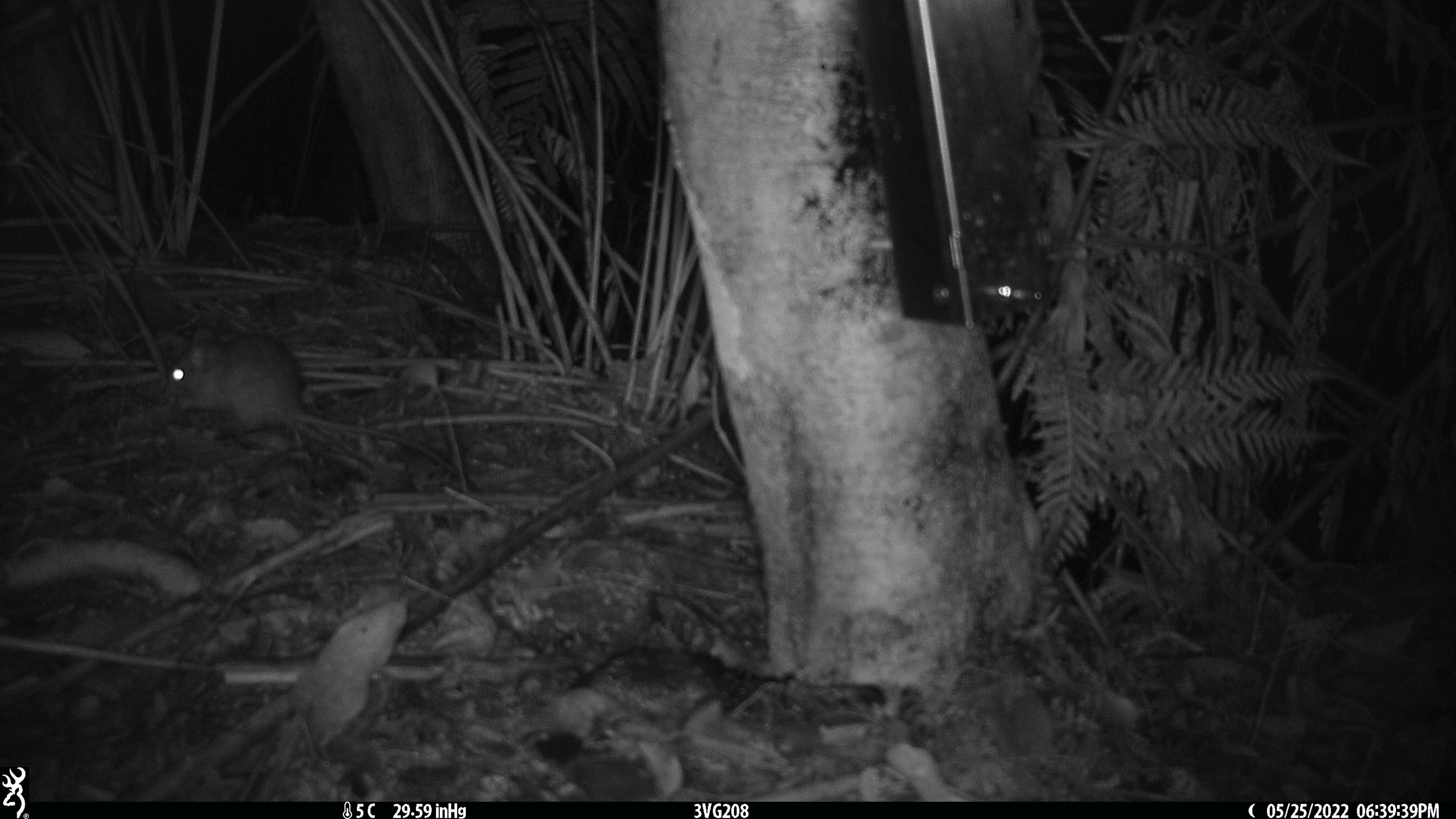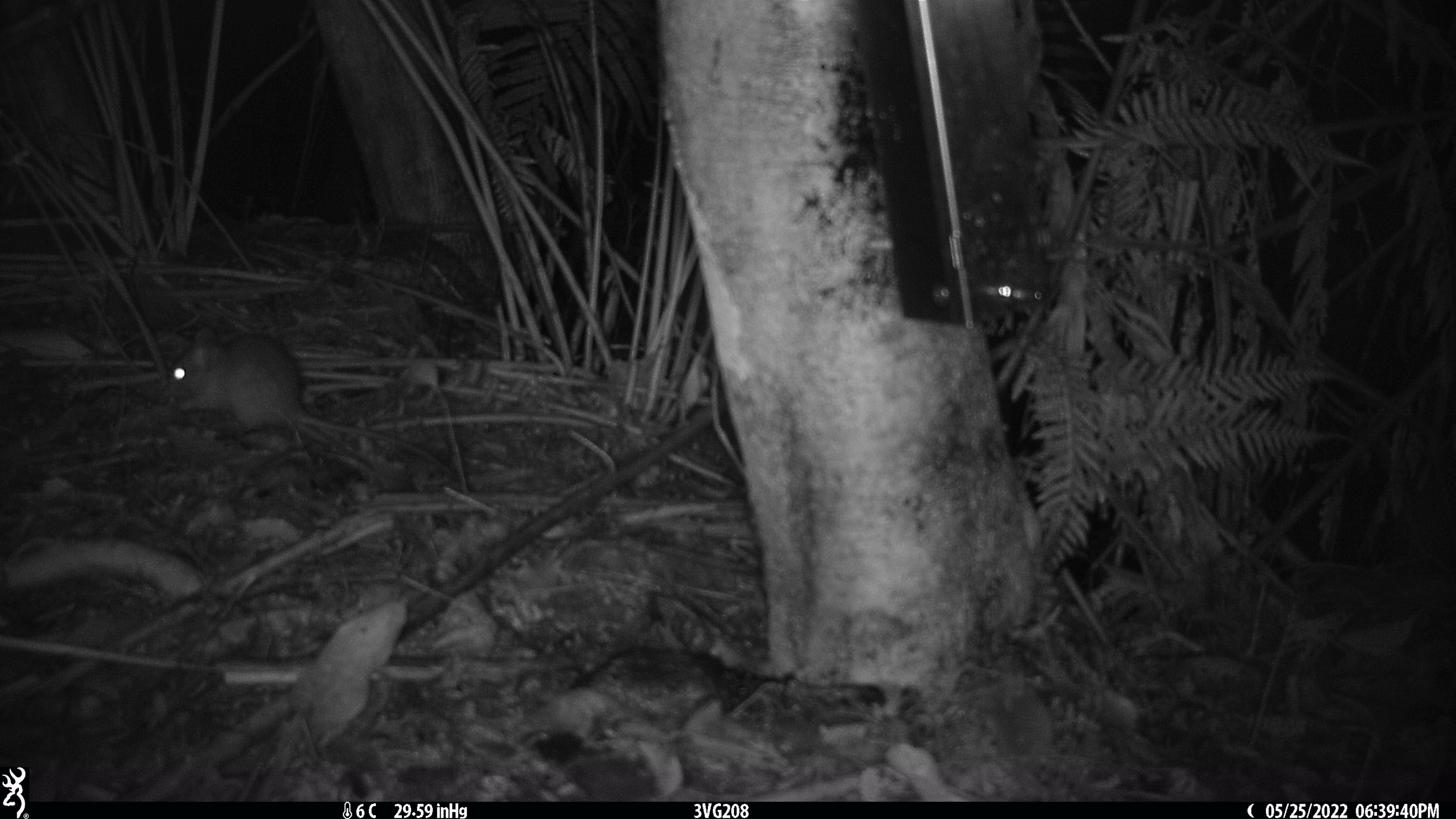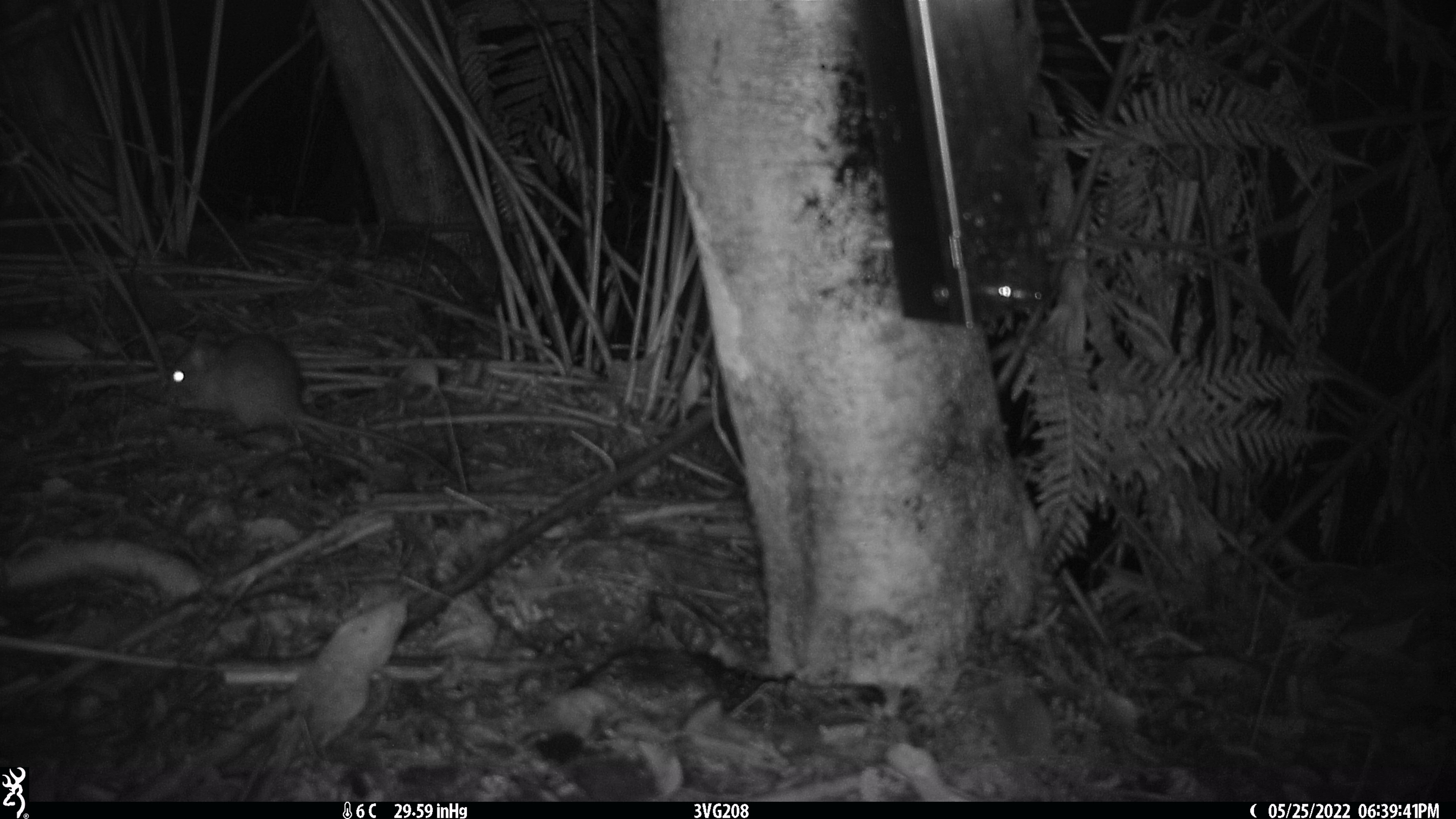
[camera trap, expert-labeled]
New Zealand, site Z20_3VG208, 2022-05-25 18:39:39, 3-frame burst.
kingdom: Animalia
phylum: Chordata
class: Mammalia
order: Rodentia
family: Muridae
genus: Rattus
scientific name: Rattus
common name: rat